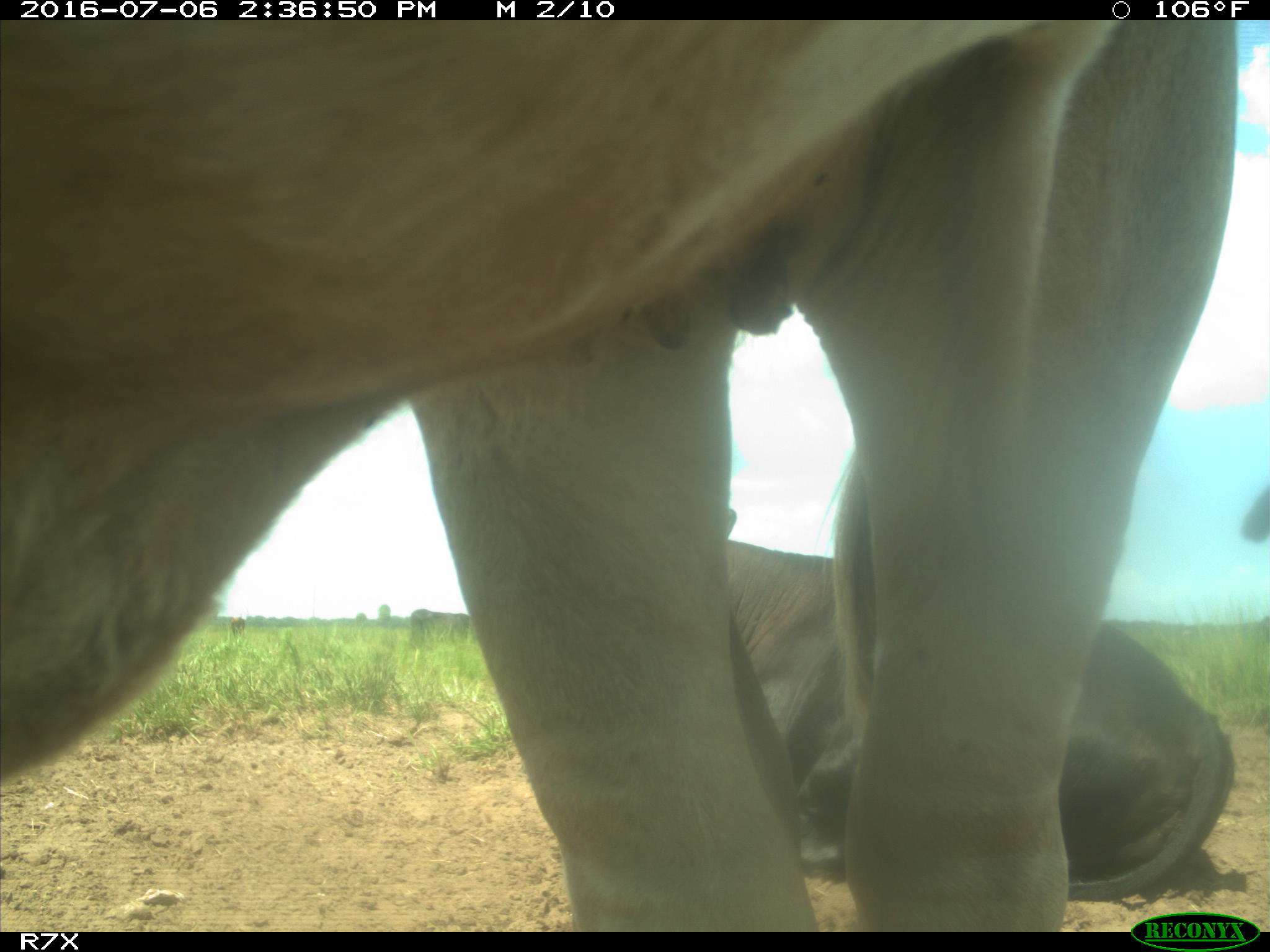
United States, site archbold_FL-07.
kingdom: Animalia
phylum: Chordata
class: Mammalia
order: Artiodactyla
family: Bovidae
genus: Bos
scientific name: Bos taurus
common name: domestic cow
Bos taurus (domestic cow).